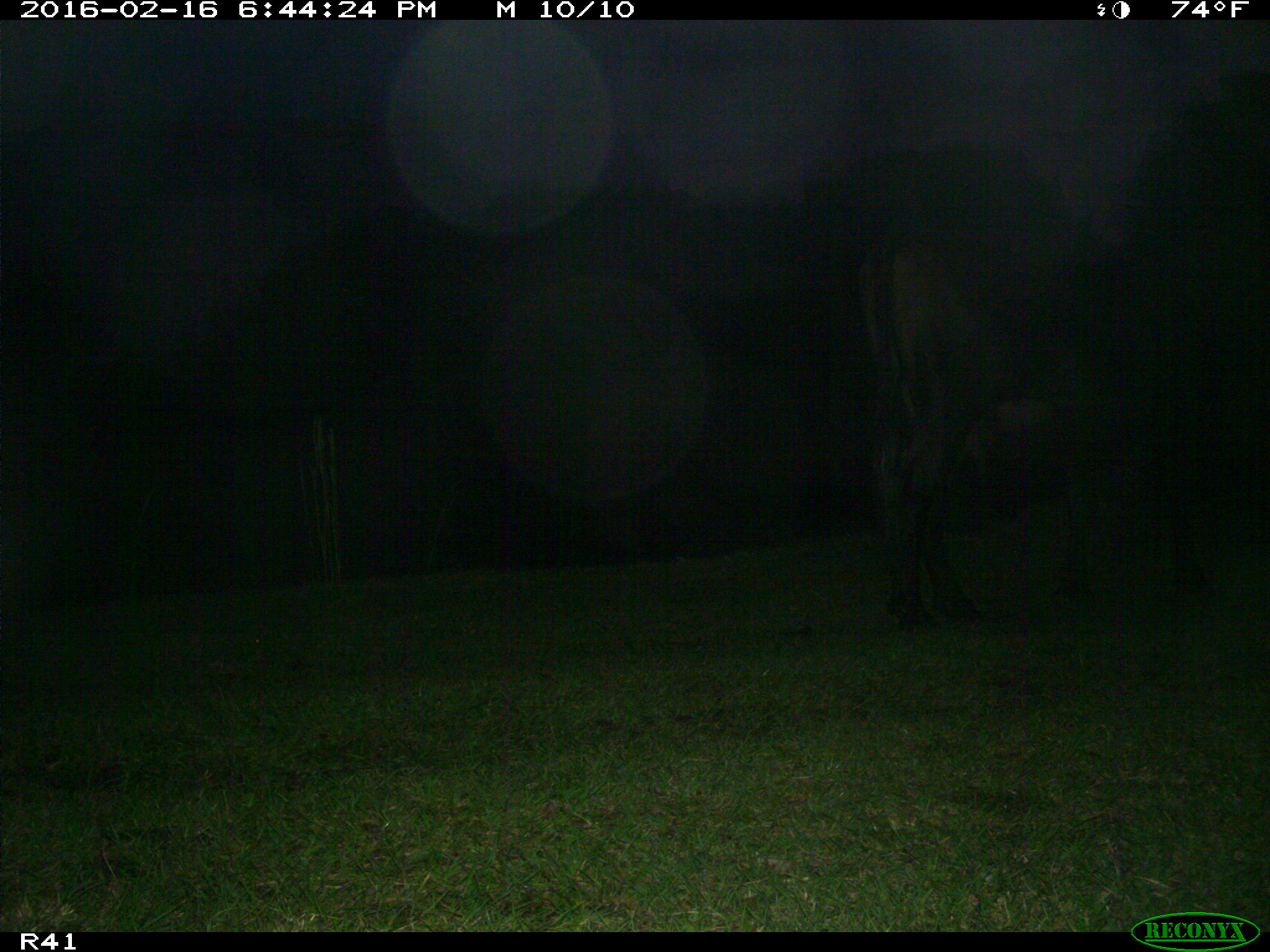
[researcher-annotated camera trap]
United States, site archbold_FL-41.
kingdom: Animalia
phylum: Chordata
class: Mammalia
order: Artiodactyla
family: Bovidae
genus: Bos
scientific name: Bos taurus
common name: domestic cow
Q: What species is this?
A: Bos taurus (domestic cow).